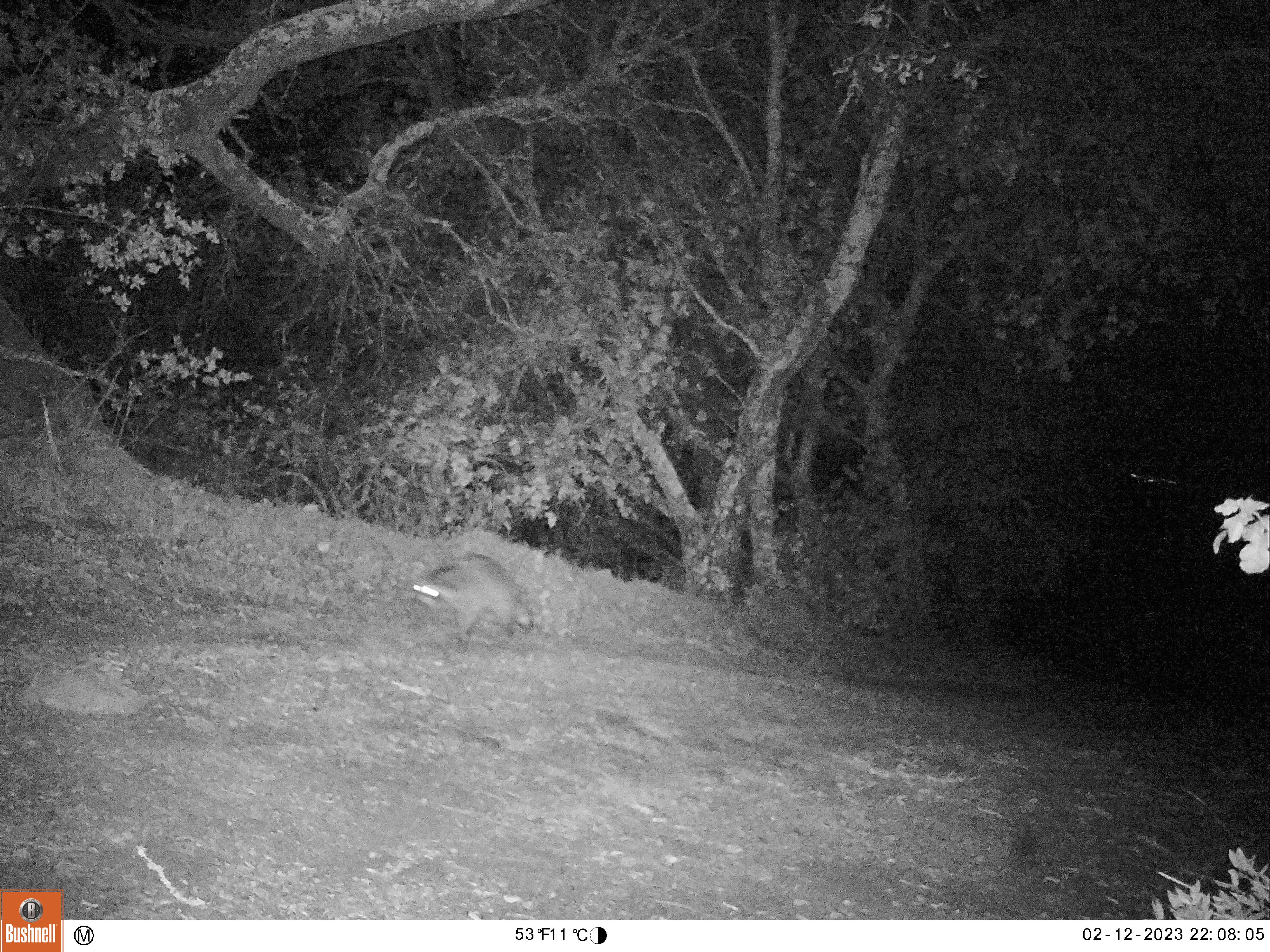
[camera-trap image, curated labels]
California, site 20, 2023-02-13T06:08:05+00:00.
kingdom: Animalia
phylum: Chordata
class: Mammalia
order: Carnivora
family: Procyonidae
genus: Procyon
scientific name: Procyon lotor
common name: raccoon